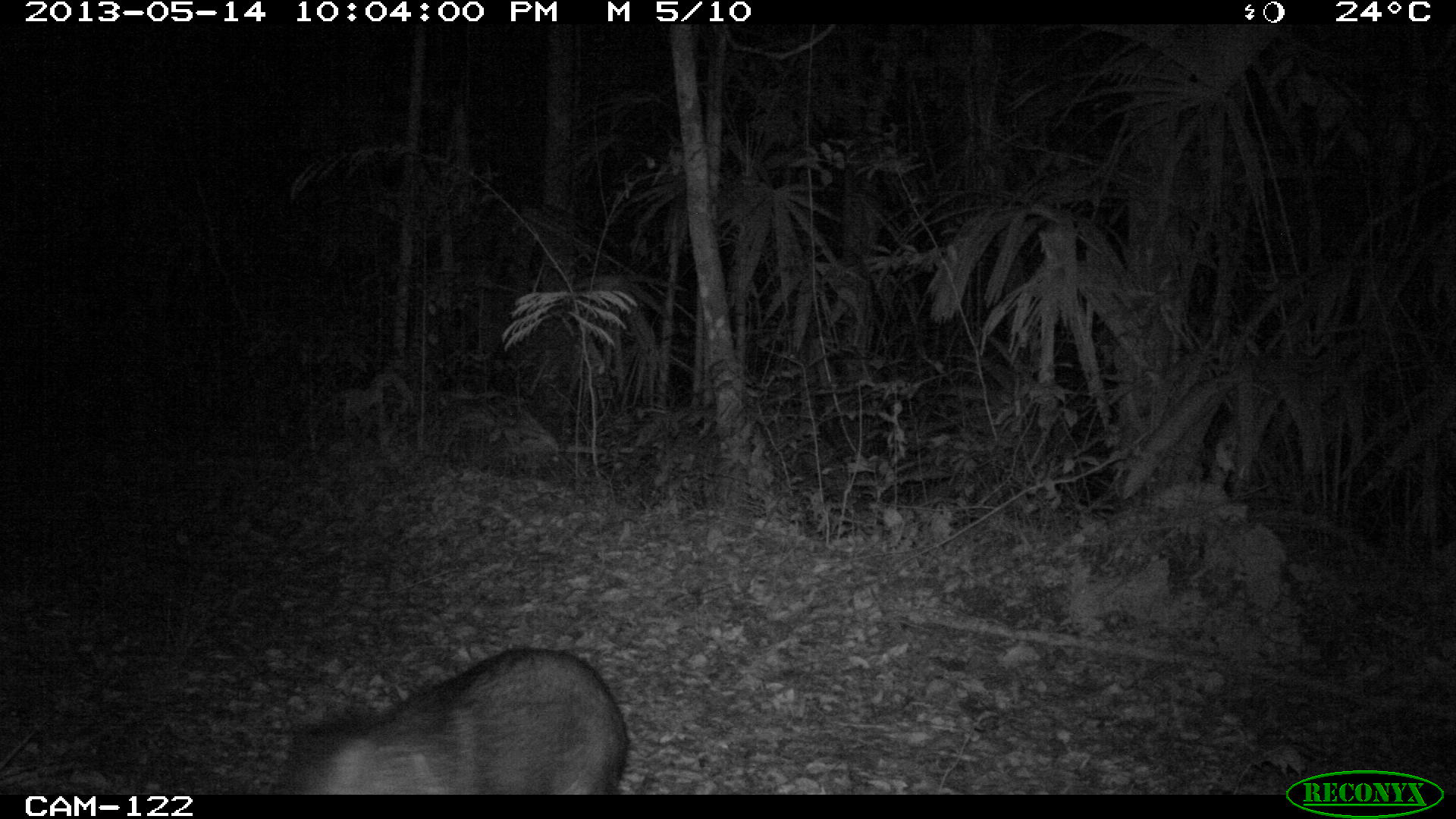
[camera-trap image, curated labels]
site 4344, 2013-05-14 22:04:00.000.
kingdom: Animalia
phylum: Chordata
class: Mammalia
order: Artiodactyla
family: Tayassuidae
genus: Pecari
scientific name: Pecari tajacu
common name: collared peccary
Pecari tajacu (collared peccary), count 9.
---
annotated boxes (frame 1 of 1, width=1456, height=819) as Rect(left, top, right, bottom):
pecari tajacu: Rect(283, 648, 629, 792)